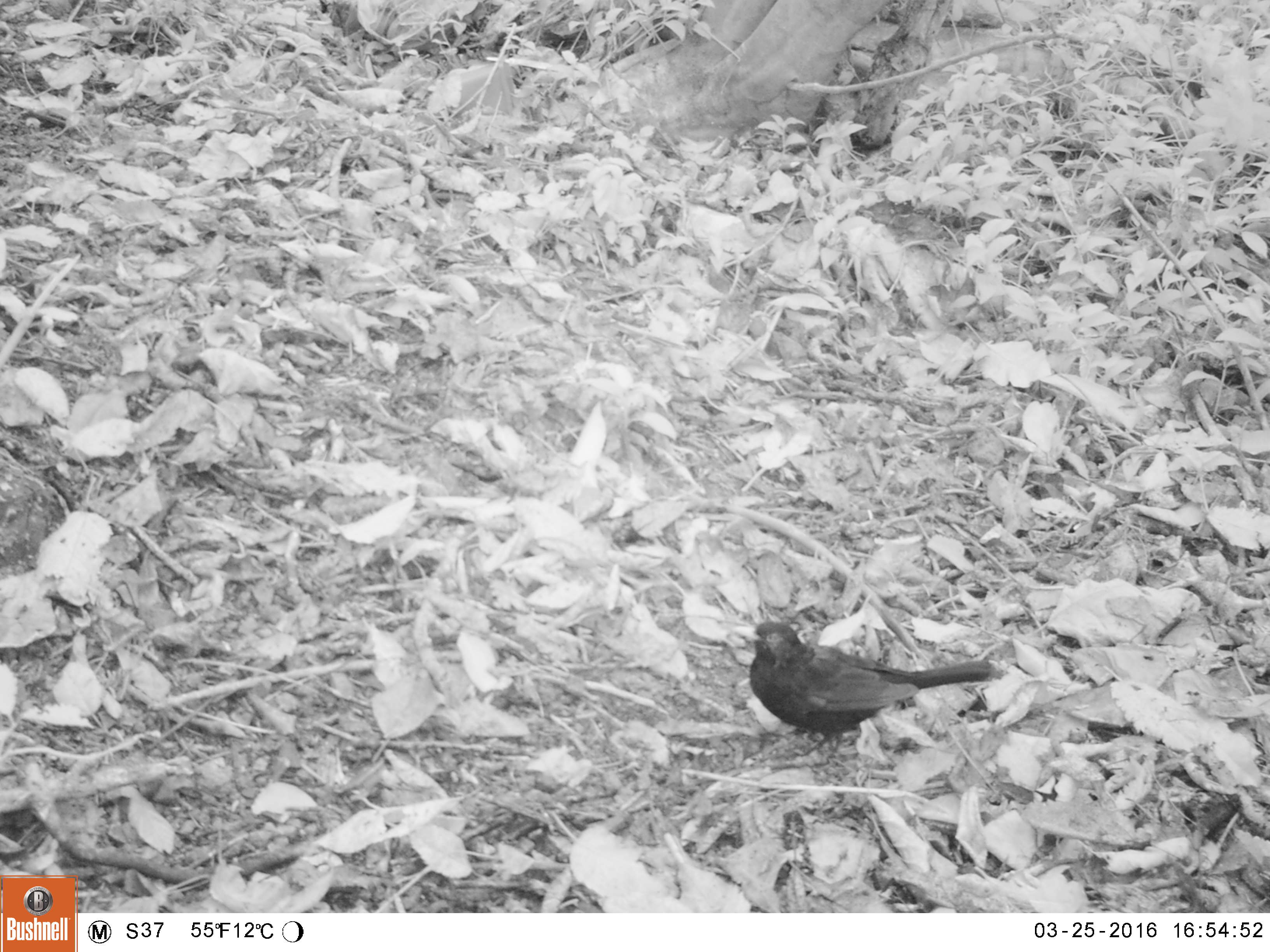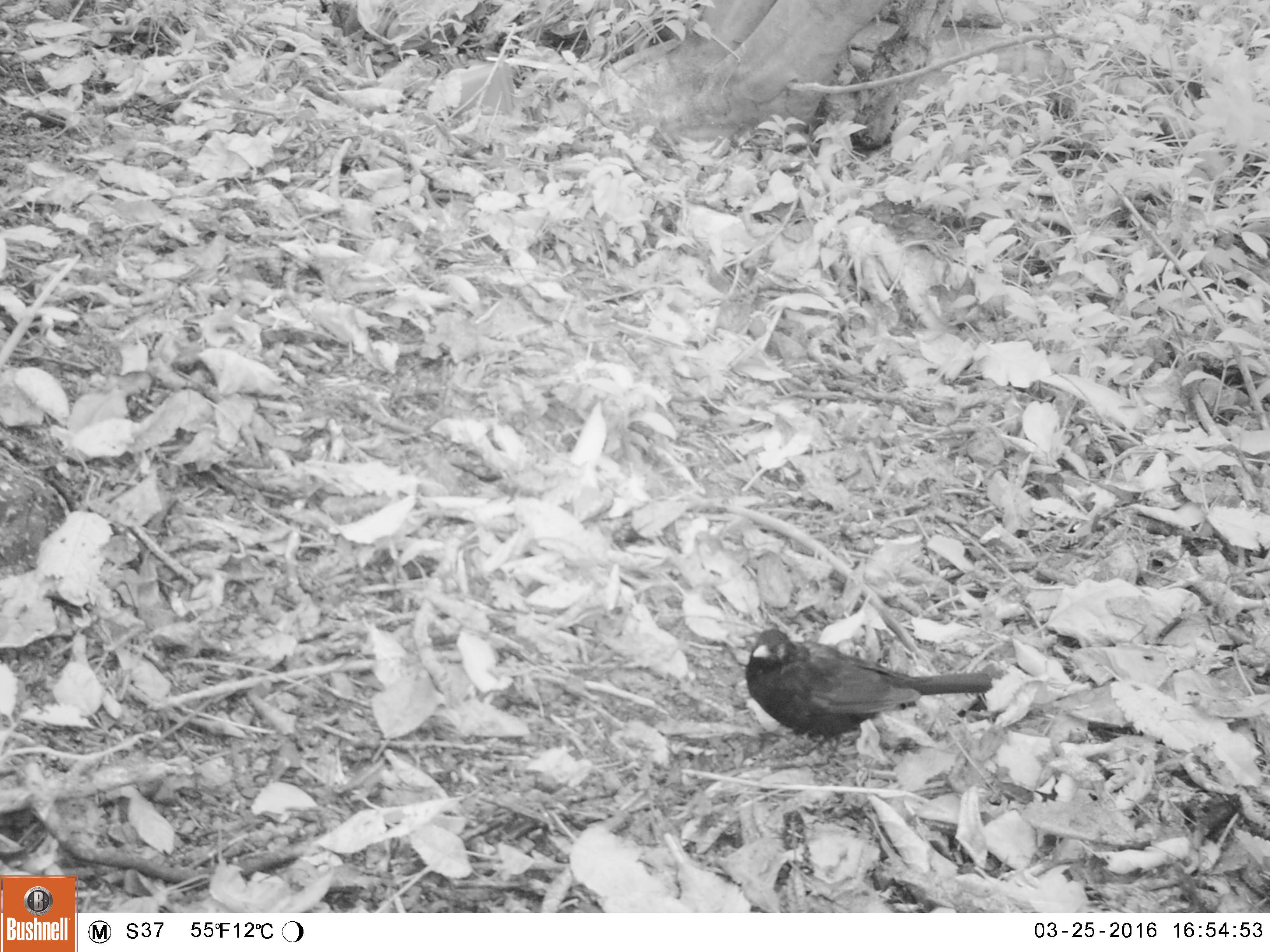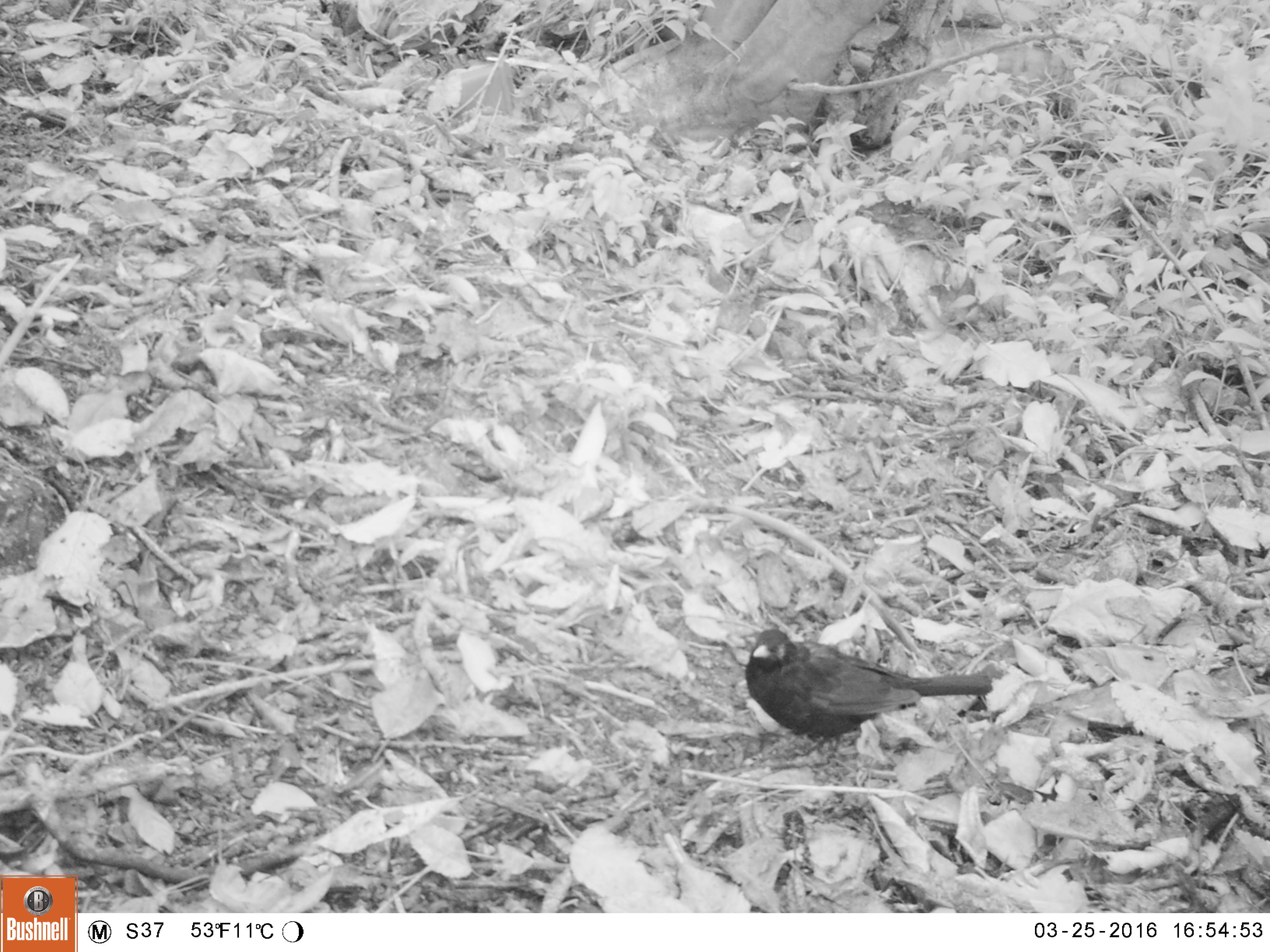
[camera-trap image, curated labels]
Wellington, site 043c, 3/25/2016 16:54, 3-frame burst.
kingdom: Animalia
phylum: Chordata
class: Aves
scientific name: Aves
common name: bird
Bird (Aves).